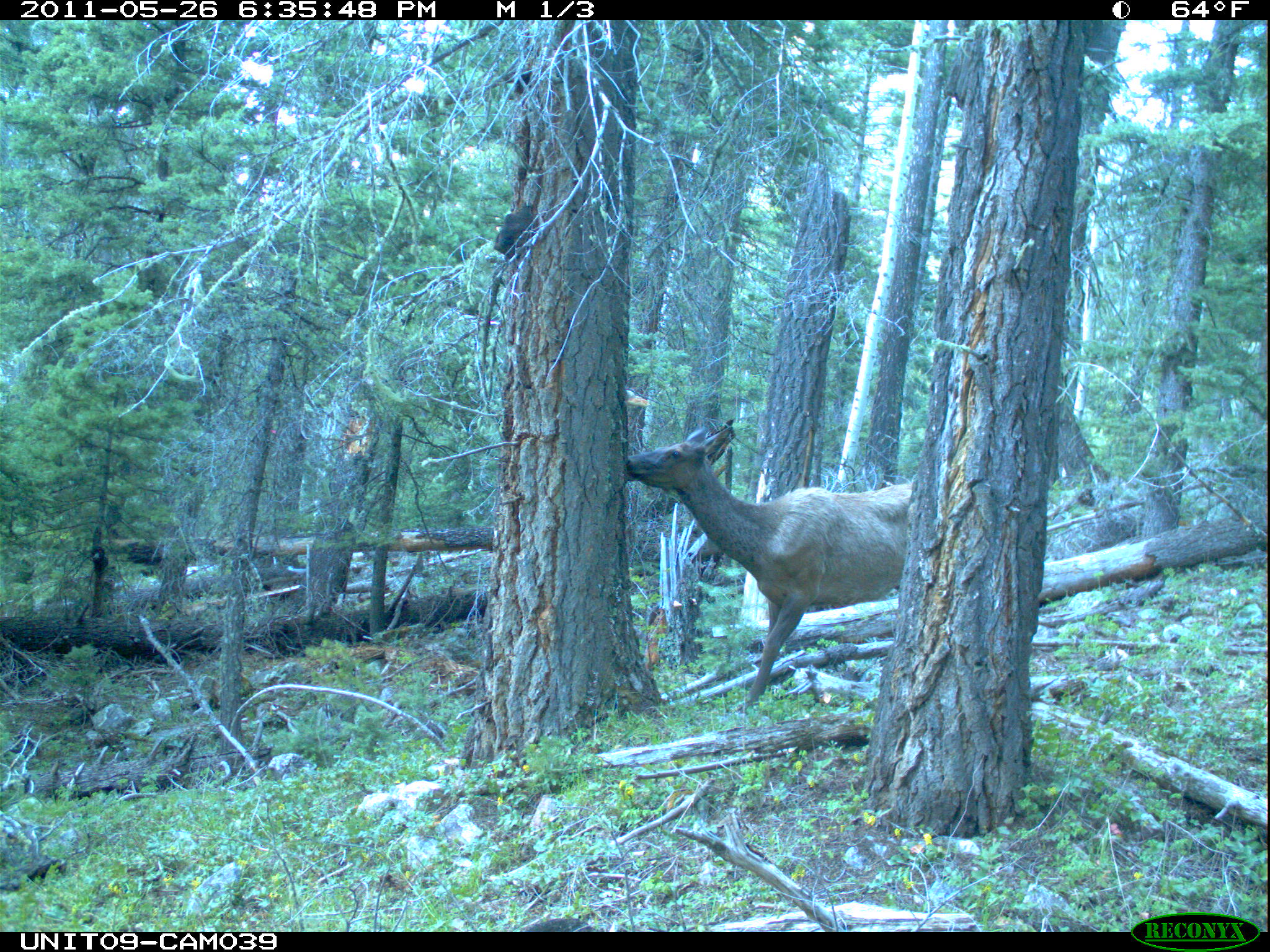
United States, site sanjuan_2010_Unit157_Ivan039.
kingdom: Animalia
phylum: Chordata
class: Mammalia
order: Artiodactyla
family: Cervidae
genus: Cervus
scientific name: Cervus elaphus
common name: red deer